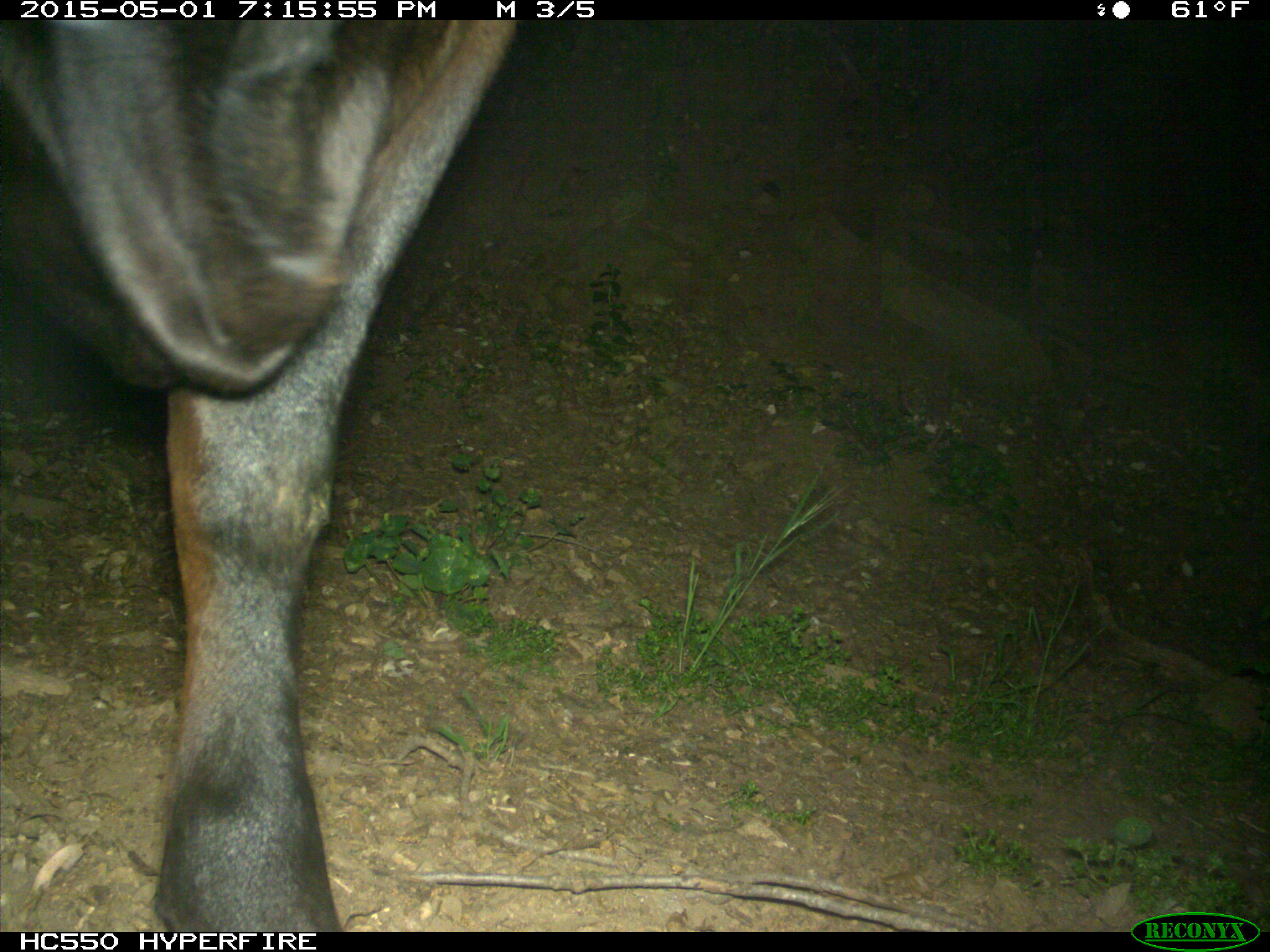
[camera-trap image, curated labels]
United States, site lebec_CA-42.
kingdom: Animalia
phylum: Chordata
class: Mammalia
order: Artiodactyla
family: Bovidae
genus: Bos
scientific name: Bos taurus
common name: domestic cow